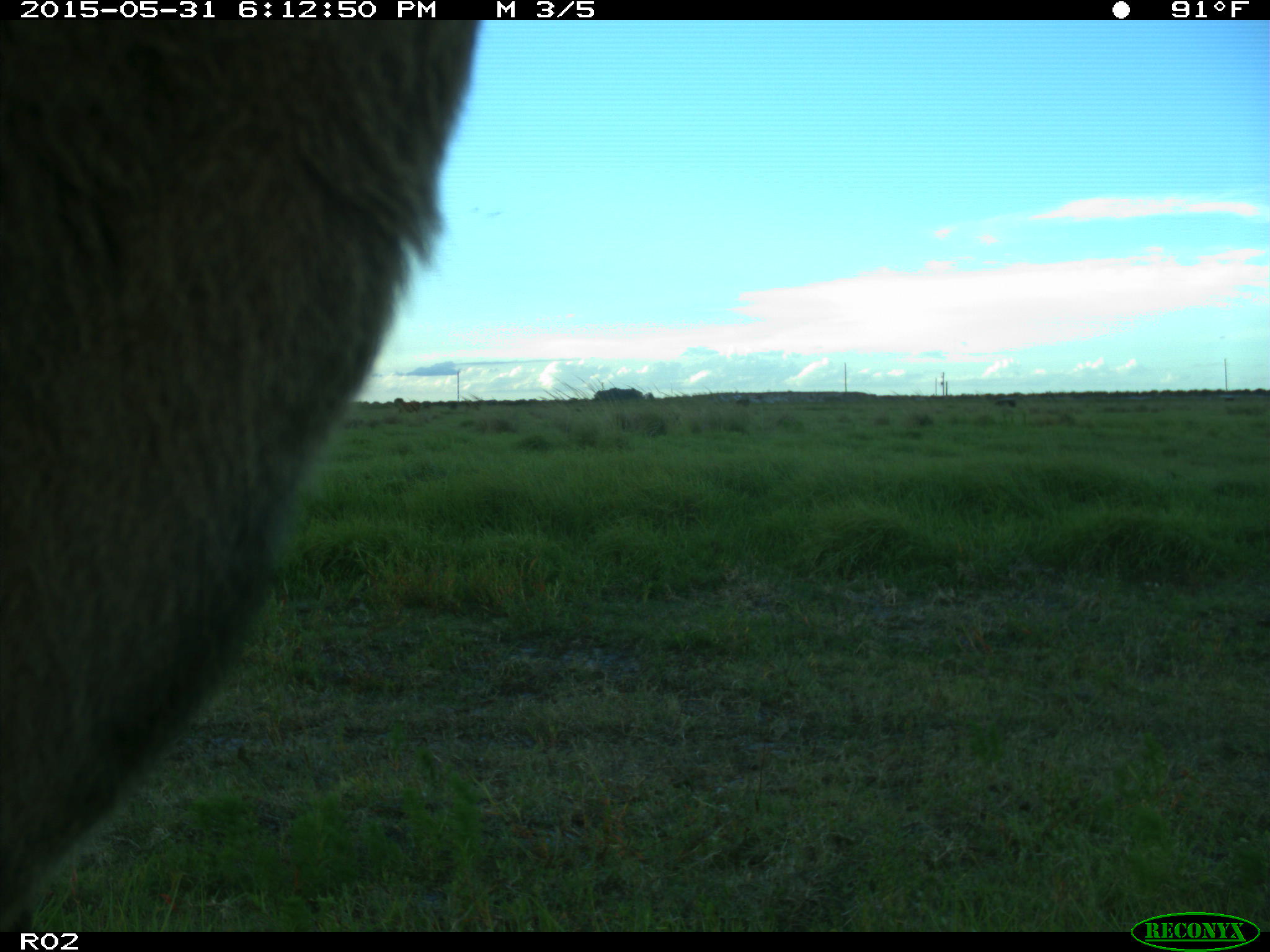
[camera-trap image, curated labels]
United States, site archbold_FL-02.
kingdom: Animalia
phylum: Chordata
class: Mammalia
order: Artiodactyla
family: Bovidae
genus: Bos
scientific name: Bos taurus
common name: domestic cow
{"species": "Bos taurus (domestic cow)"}